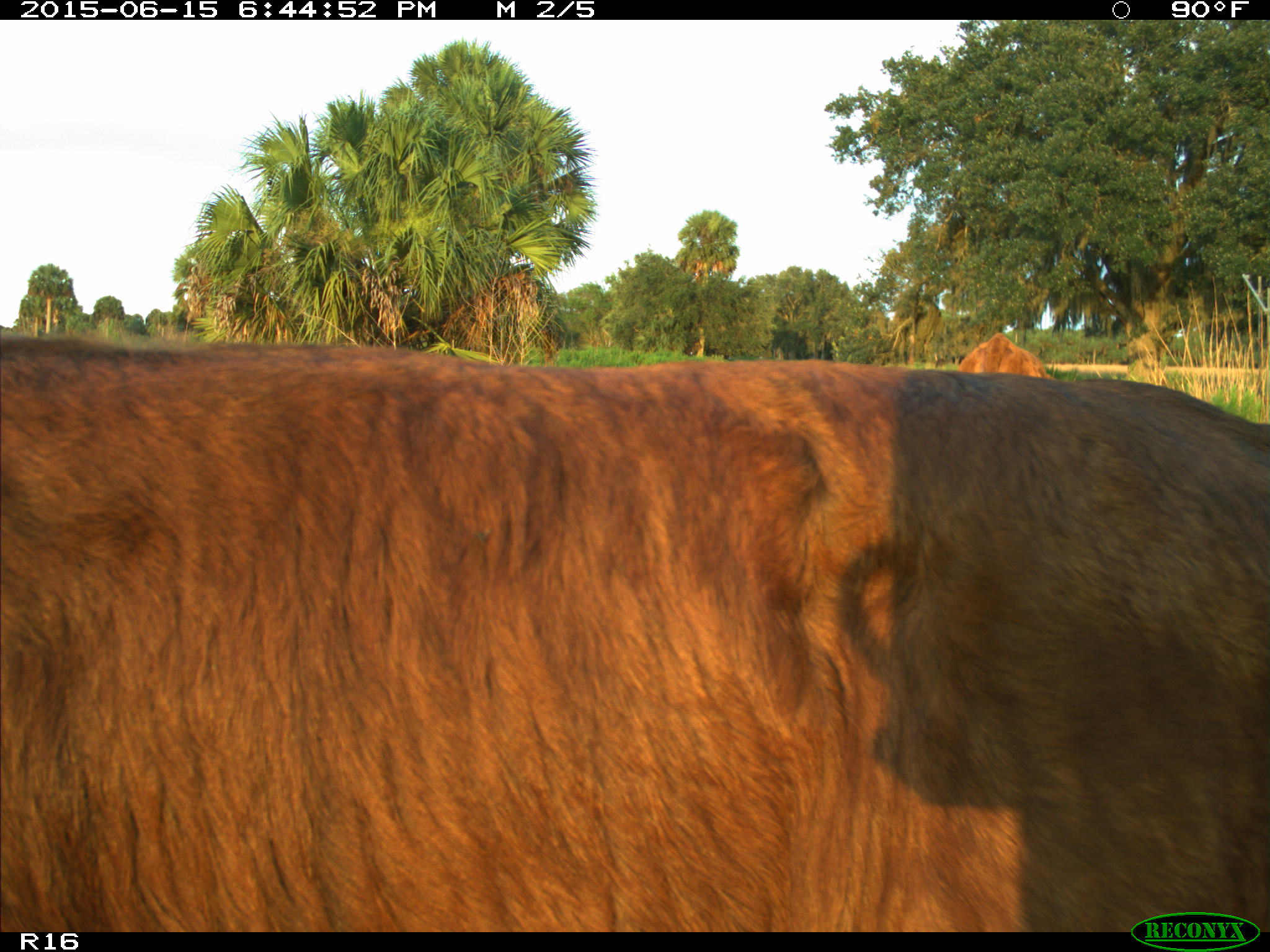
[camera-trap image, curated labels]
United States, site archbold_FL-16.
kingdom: Animalia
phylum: Chordata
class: Mammalia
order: Artiodactyla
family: Bovidae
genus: Bos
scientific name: Bos taurus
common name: domestic cow